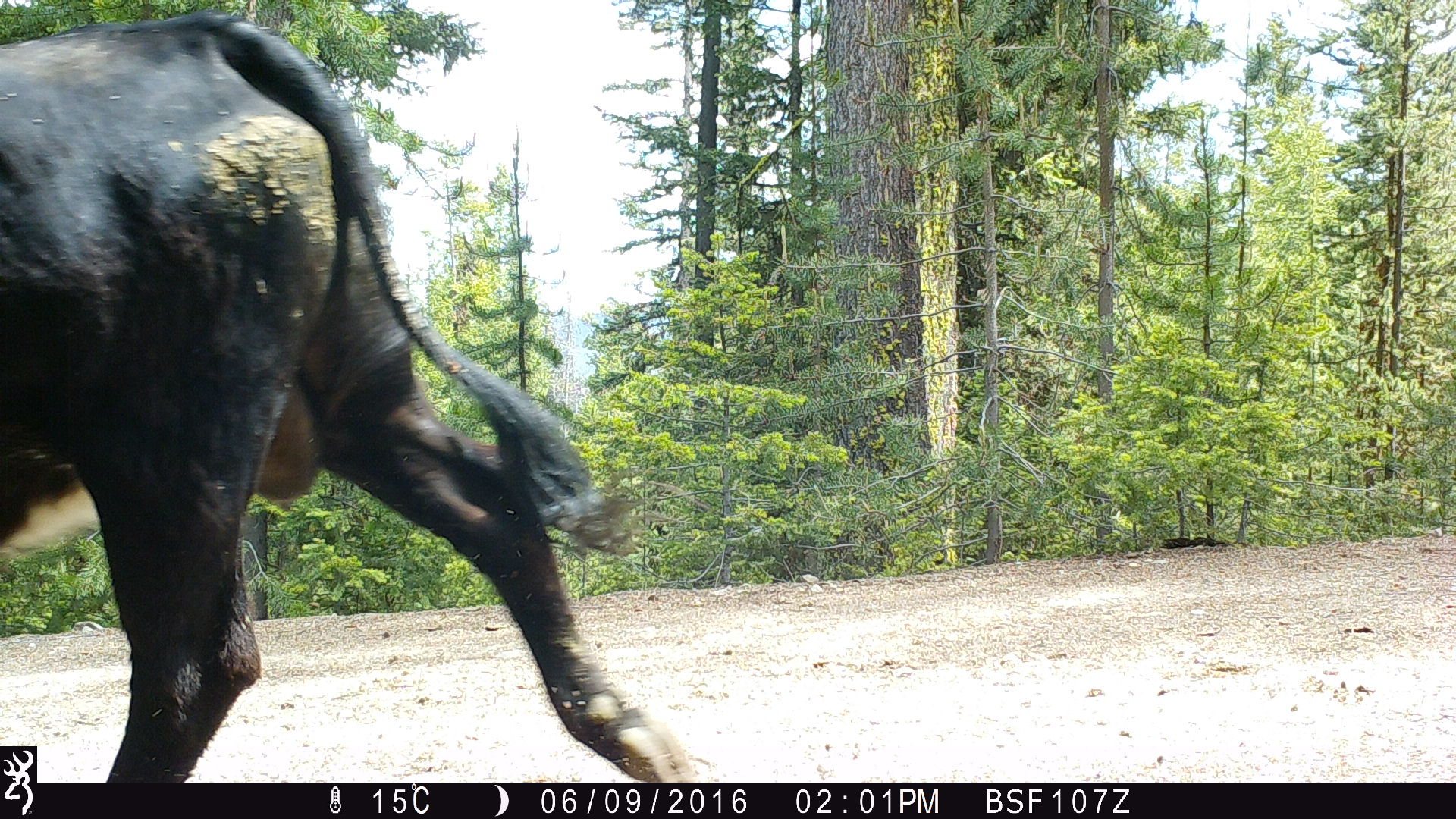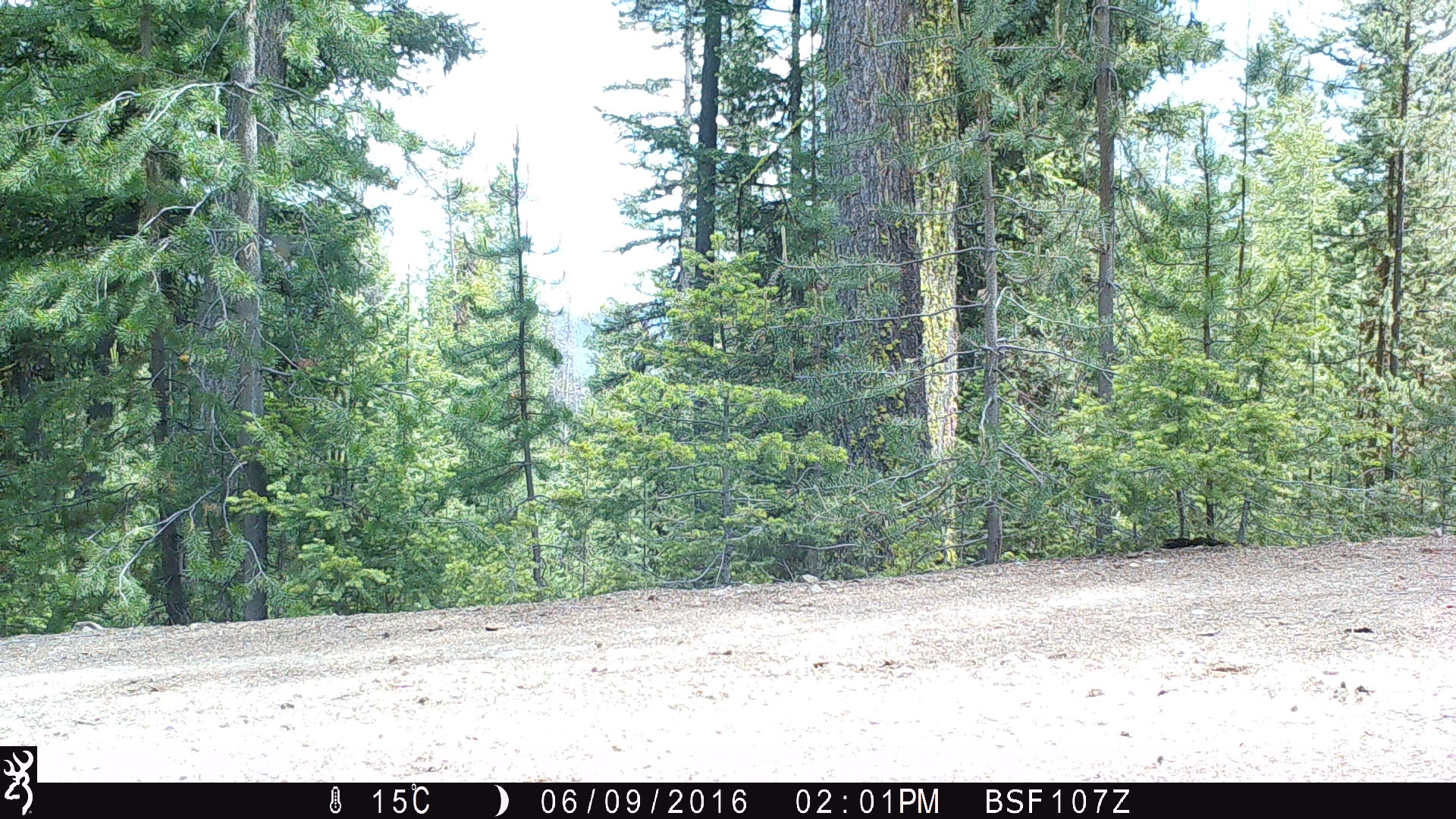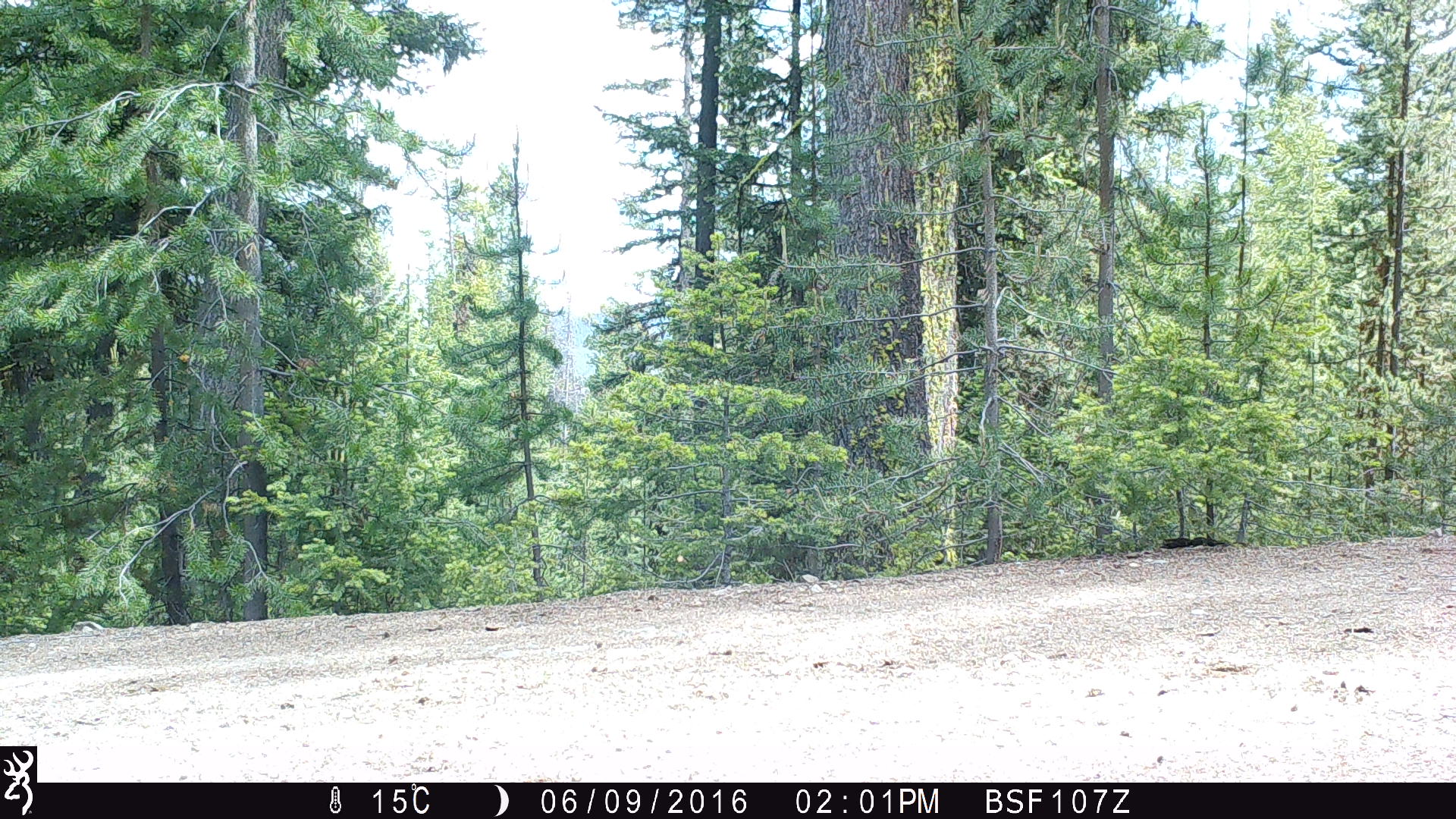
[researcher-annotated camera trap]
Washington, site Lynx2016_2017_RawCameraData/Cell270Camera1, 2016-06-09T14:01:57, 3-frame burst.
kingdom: Animalia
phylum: Chordata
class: Mammalia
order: Artiodactyla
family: Bovidae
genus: Bos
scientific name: Bos taurus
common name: domestic cattle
Domestic cattle (Bos taurus). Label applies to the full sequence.